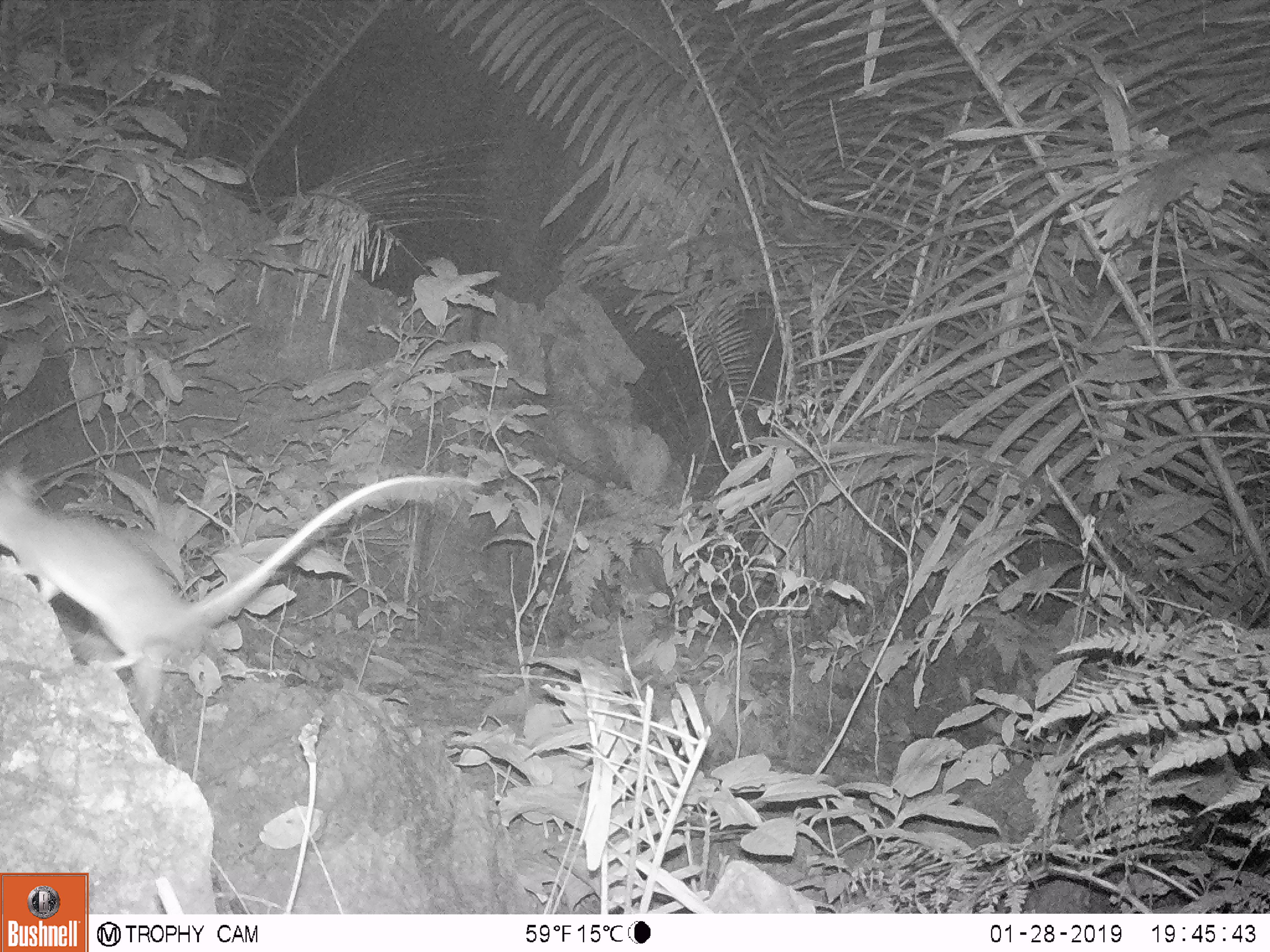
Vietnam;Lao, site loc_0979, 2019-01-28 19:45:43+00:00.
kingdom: Animalia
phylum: Chordata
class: Mammalia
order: Rodentia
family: Muridae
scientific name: Muridae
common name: old-world mice and rats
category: unidentified murid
Unidentified murid (old-world mice and rats) (Muridae). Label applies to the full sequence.